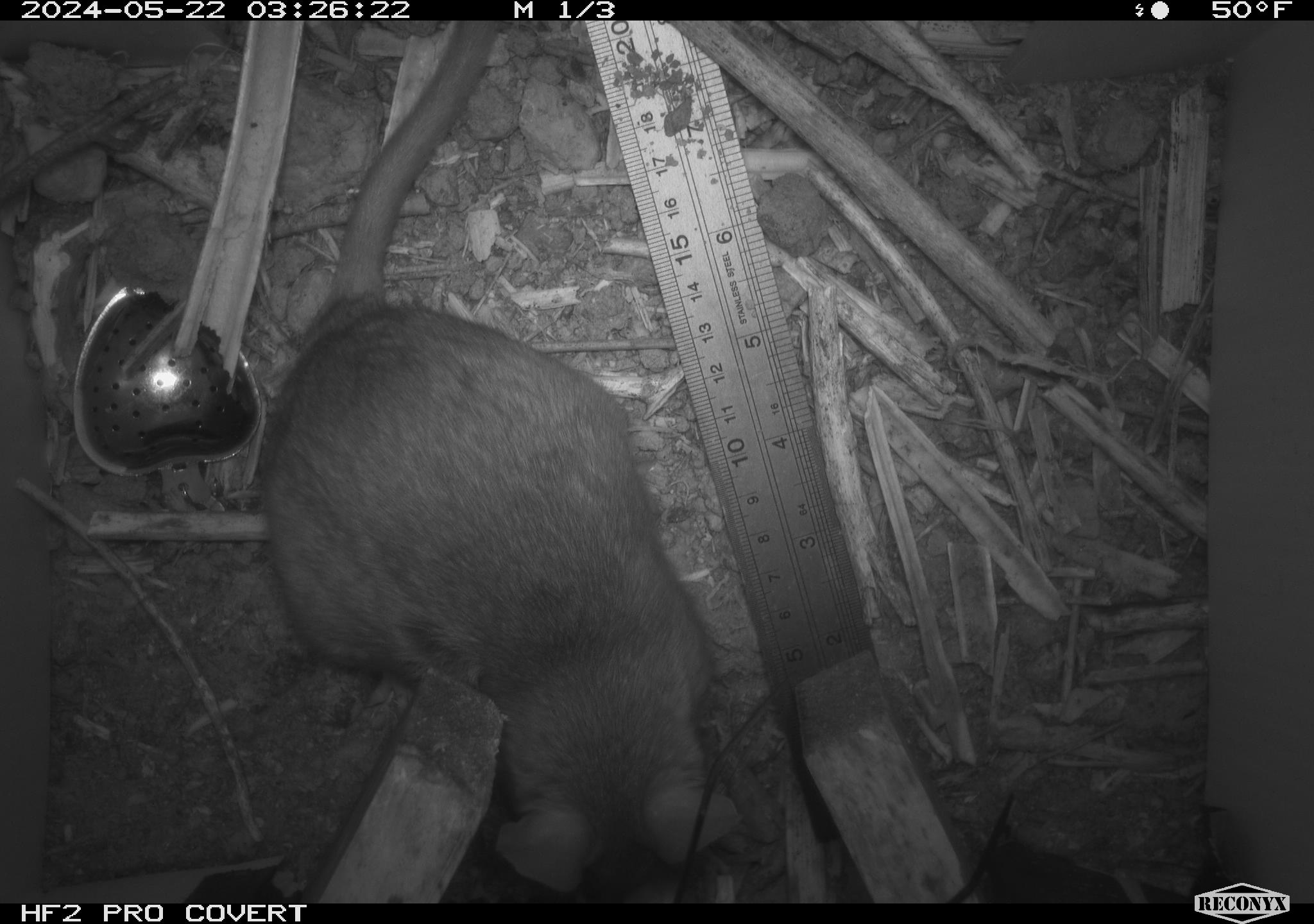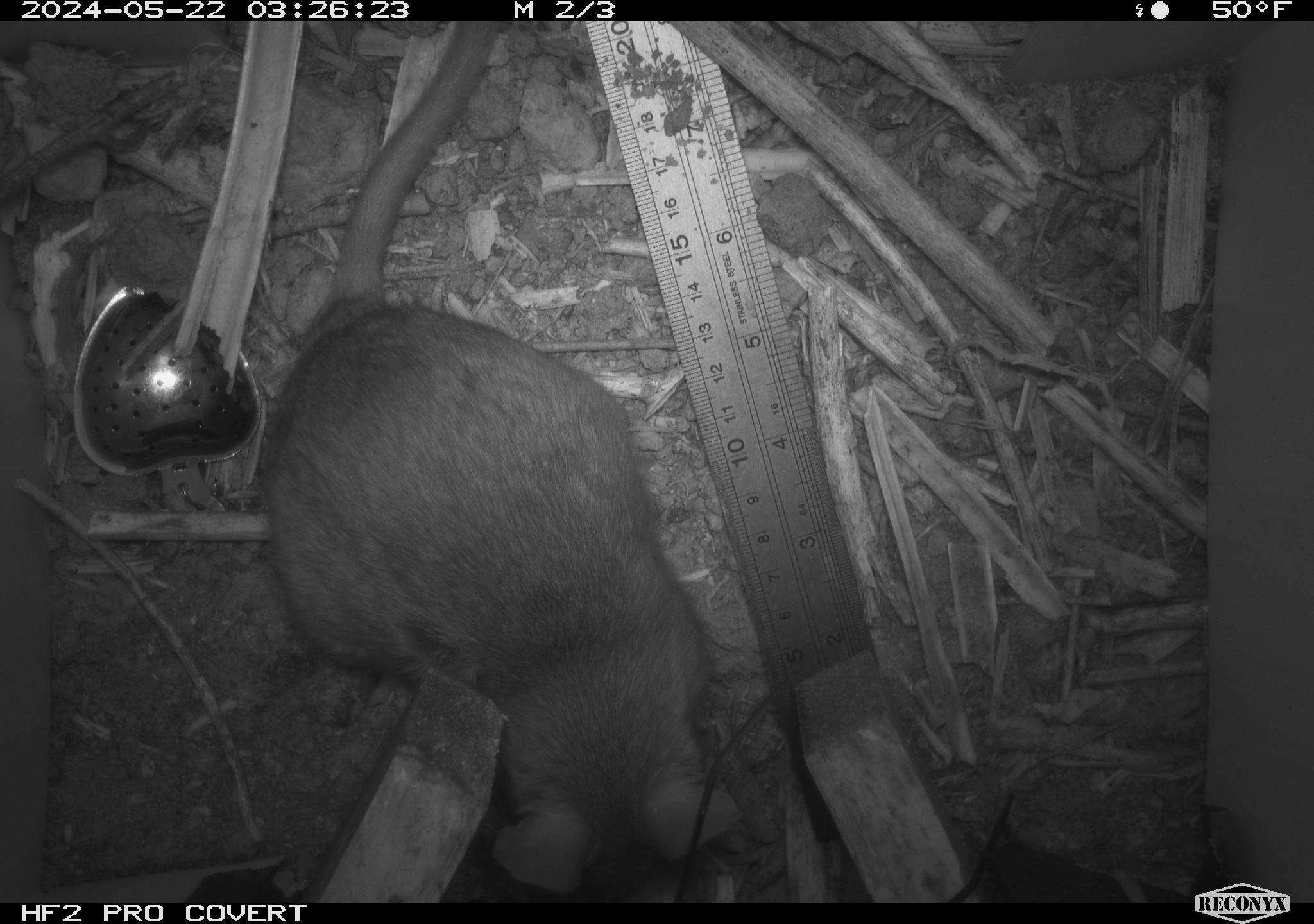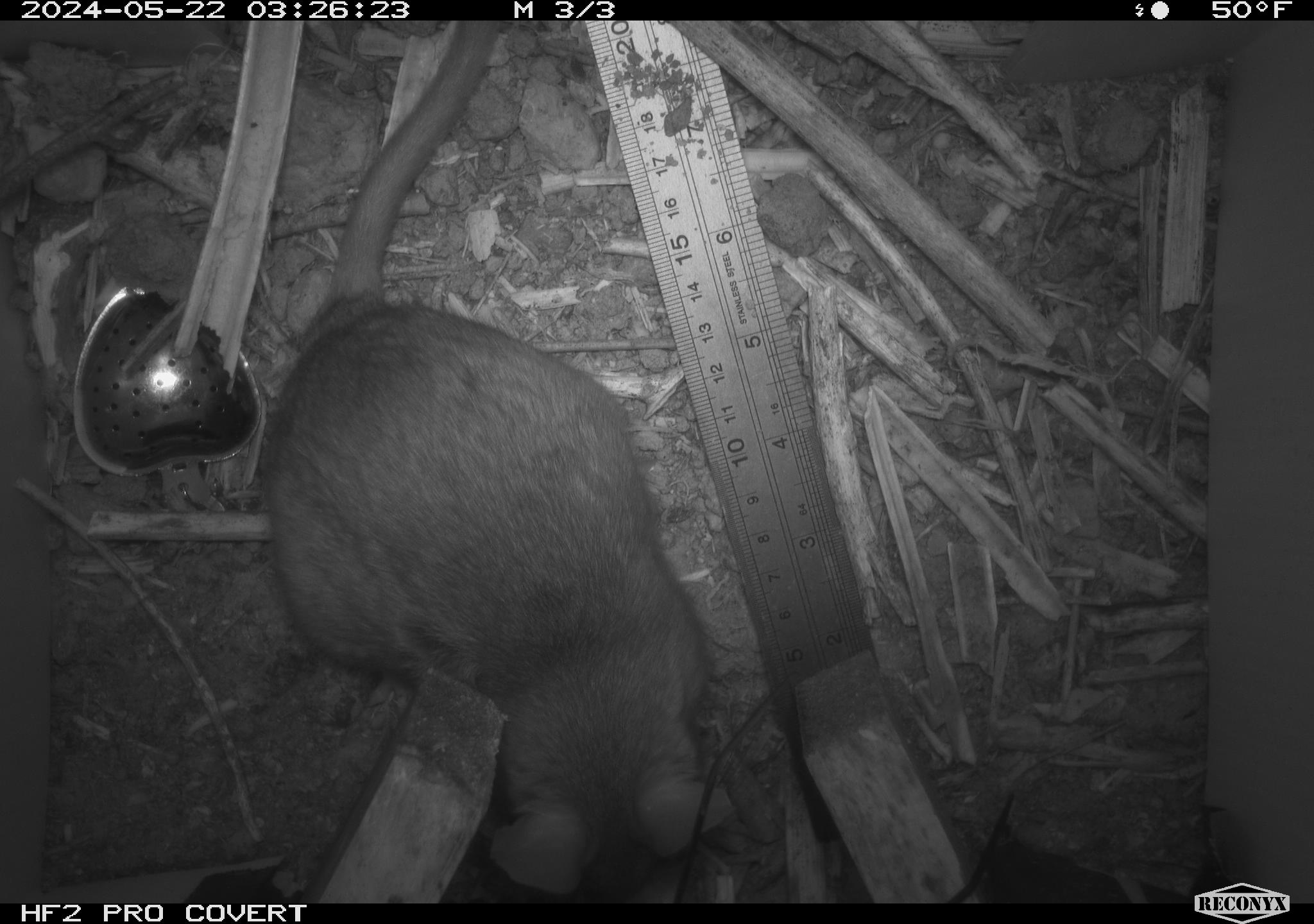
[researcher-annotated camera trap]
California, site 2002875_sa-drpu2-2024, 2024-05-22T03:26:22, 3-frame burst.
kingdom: Animalia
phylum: Chordata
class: Mammalia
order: Rodentia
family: Cricetidae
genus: Neotoma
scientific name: Neotoma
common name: pack rat or woodrat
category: neotoma species